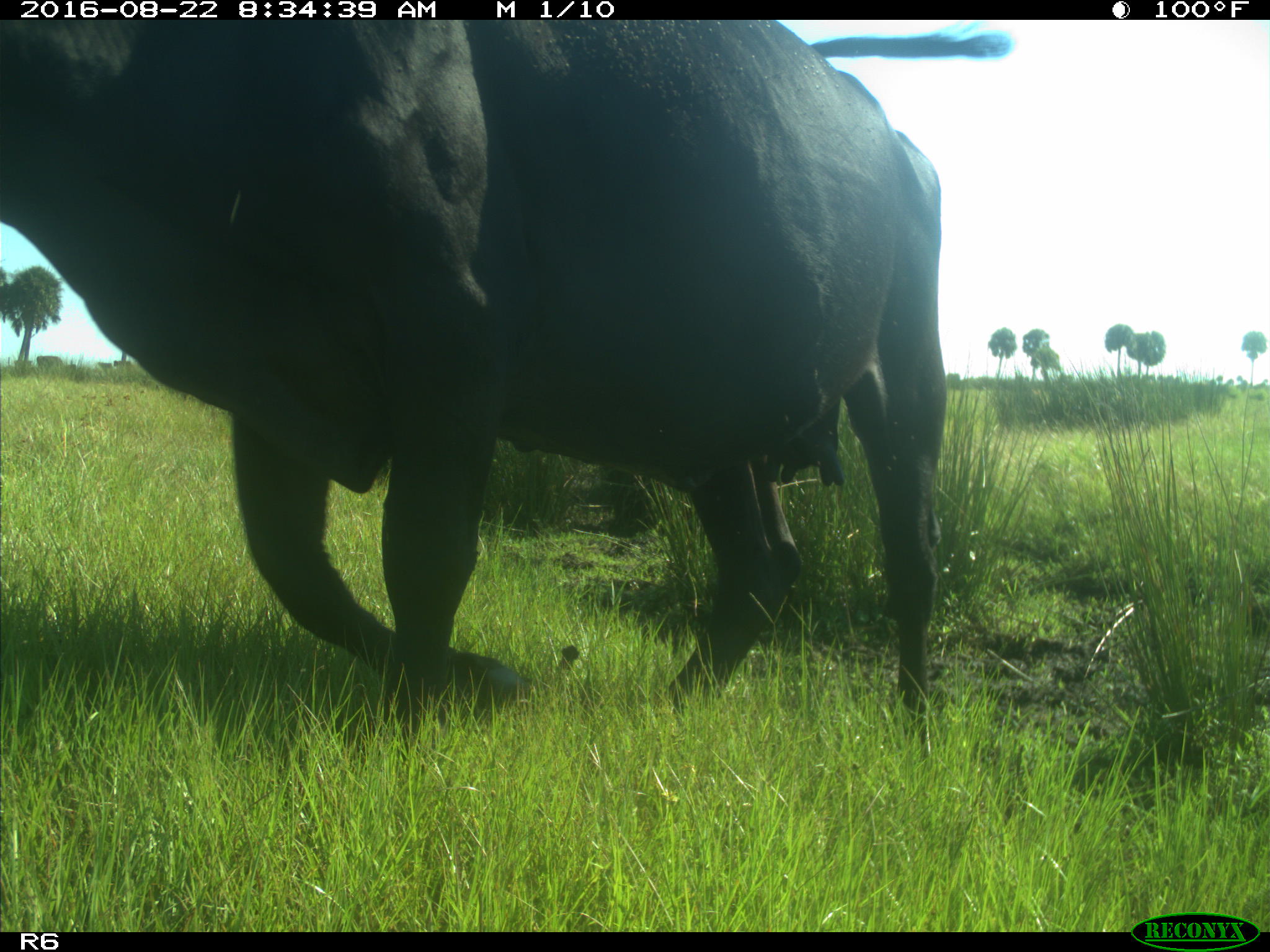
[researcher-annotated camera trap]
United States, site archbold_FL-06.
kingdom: Animalia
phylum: Chordata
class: Mammalia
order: Artiodactyla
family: Bovidae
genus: Bos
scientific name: Bos taurus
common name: domestic cow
Bos taurus (domestic cow).